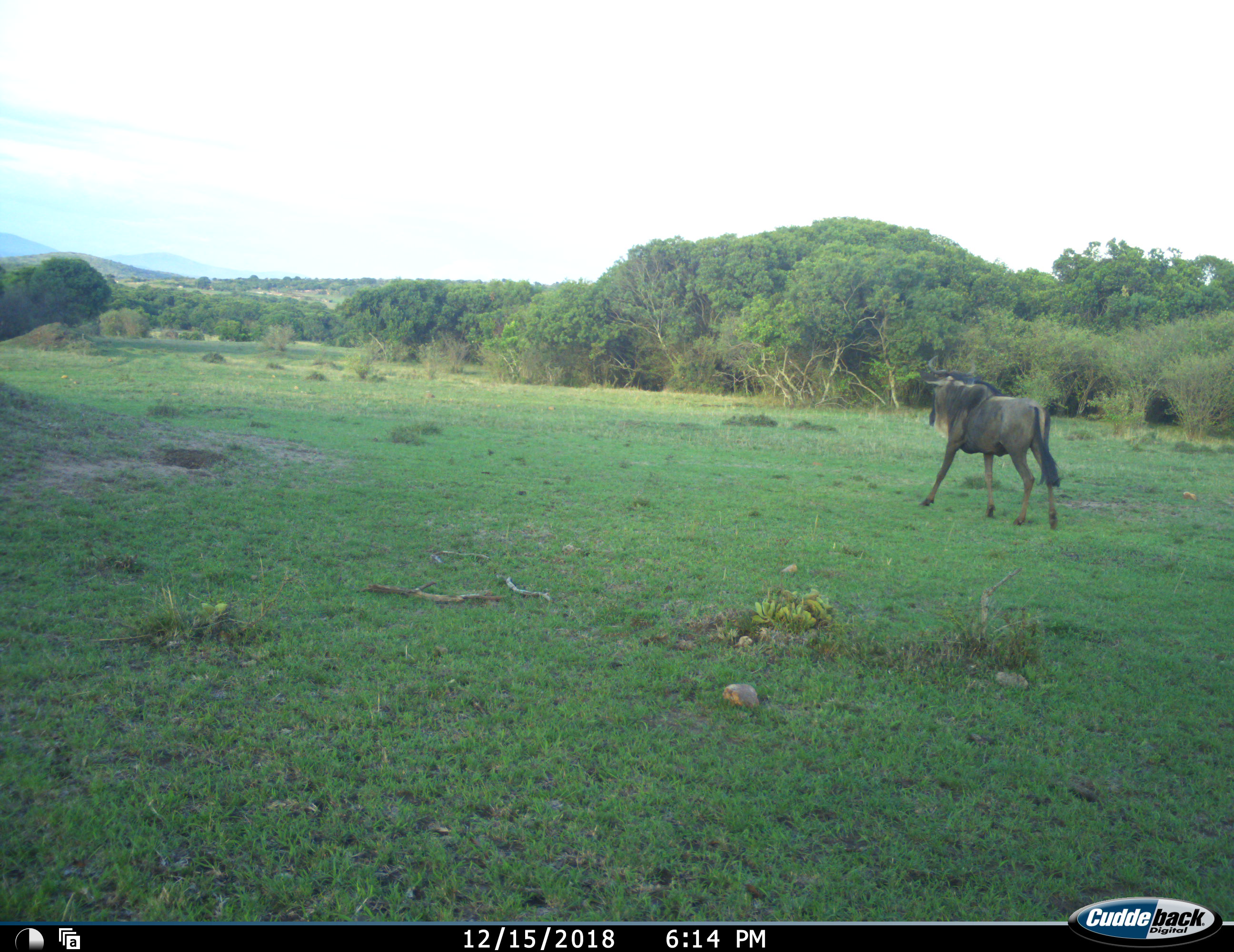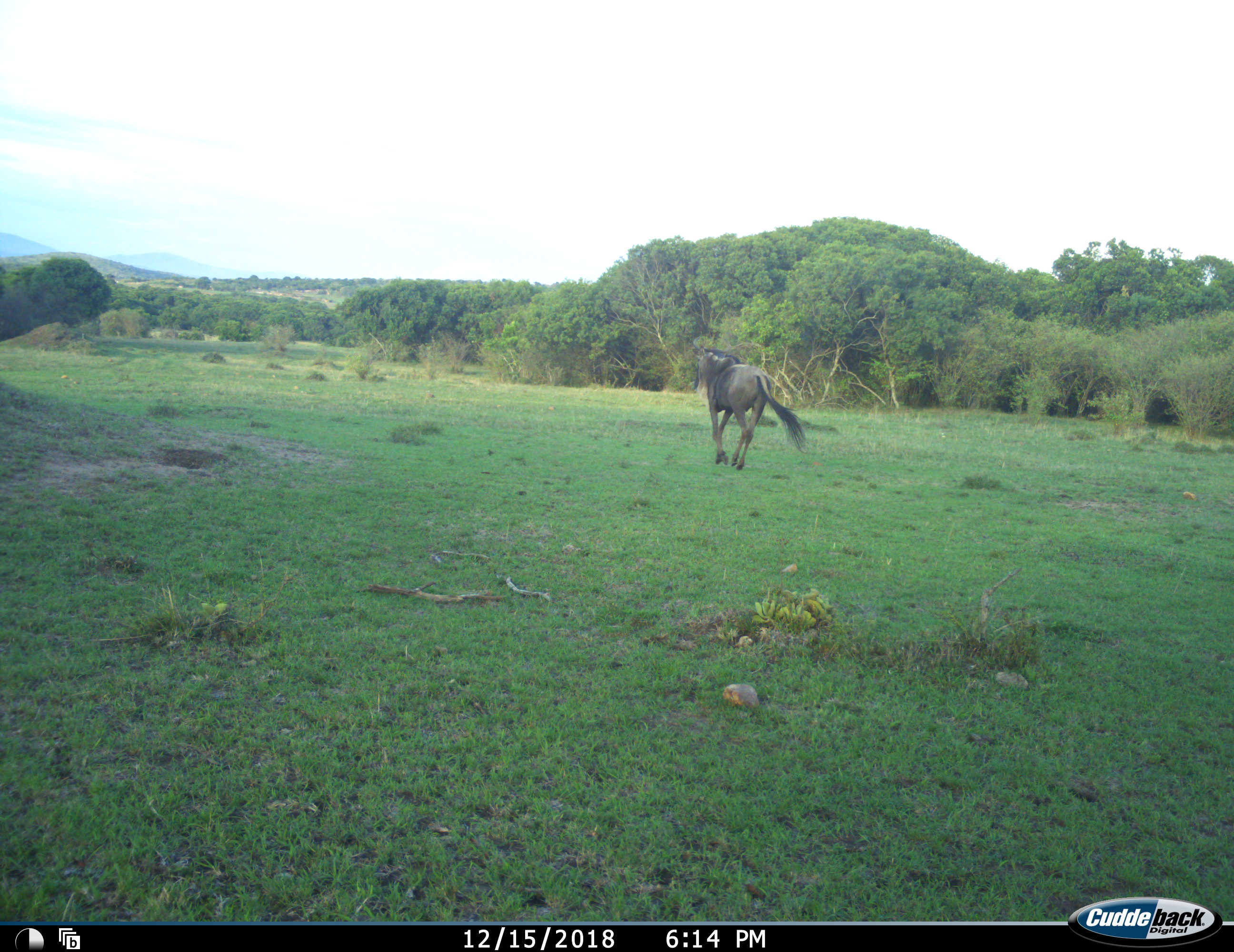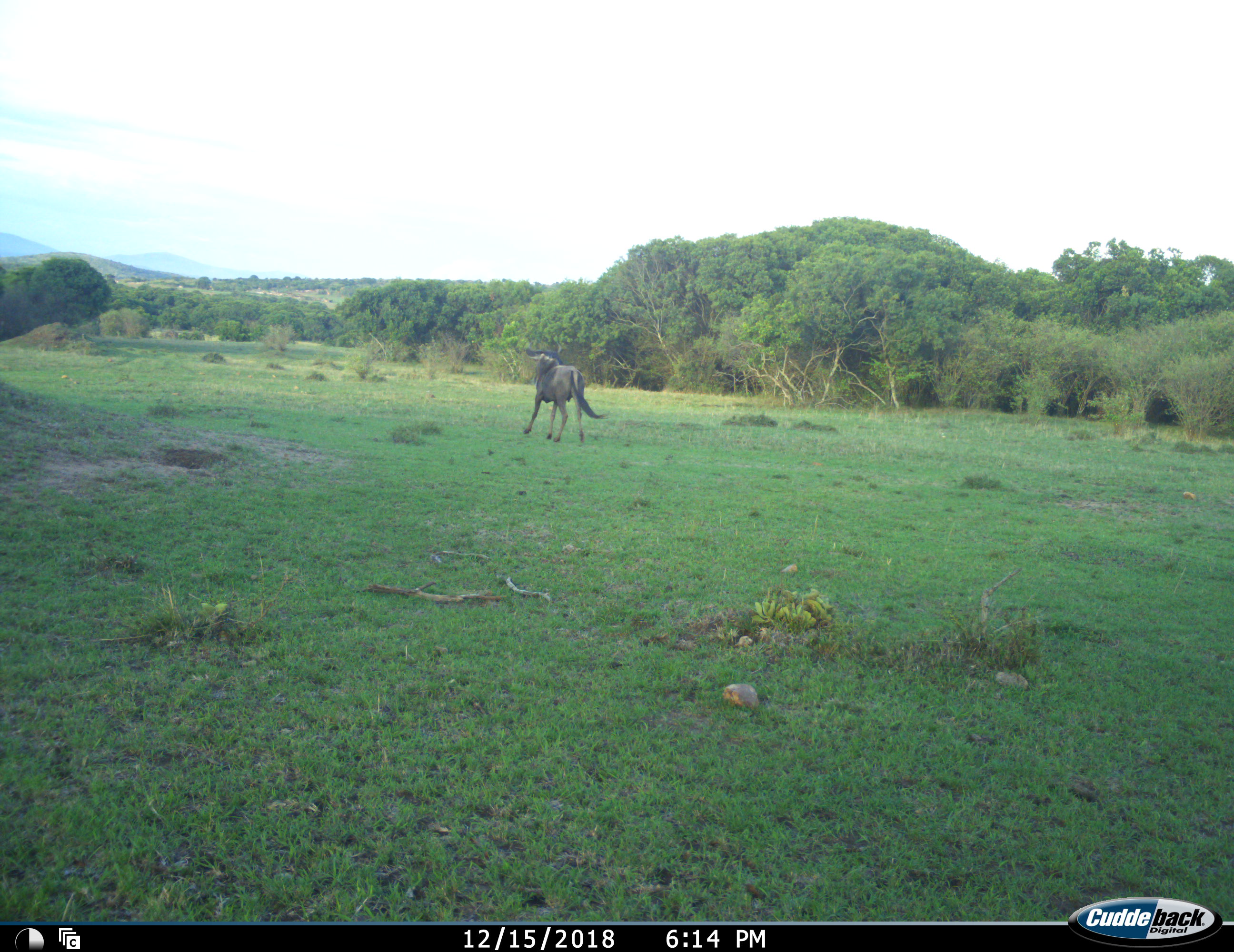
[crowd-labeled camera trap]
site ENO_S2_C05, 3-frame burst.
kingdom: Animalia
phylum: Chordata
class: Mammalia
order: Artiodactyla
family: Bovidae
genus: Connochaetes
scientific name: Connochaetes taurinus taurinus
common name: blue wildebeest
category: wildebeestblue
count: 1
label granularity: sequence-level